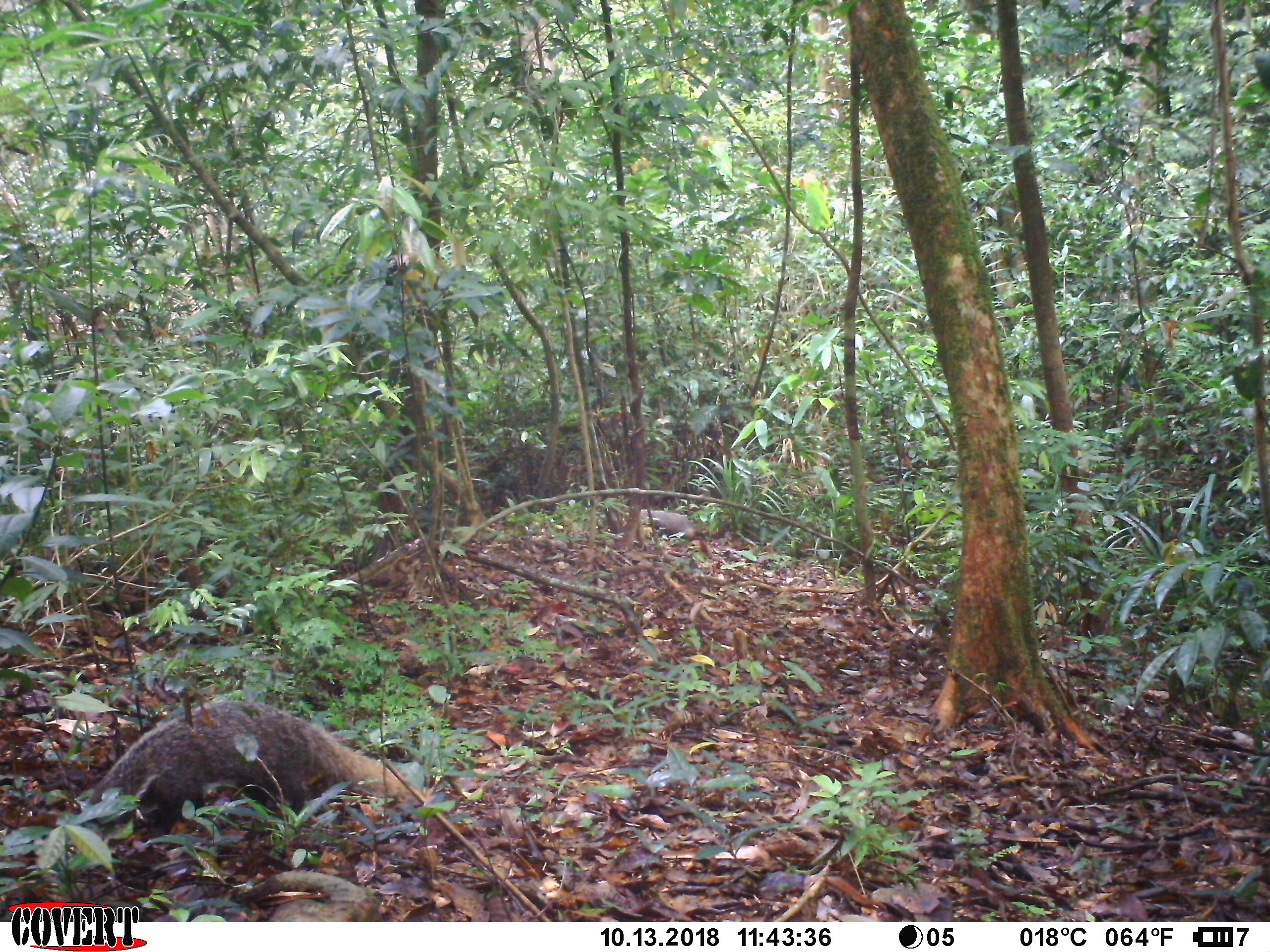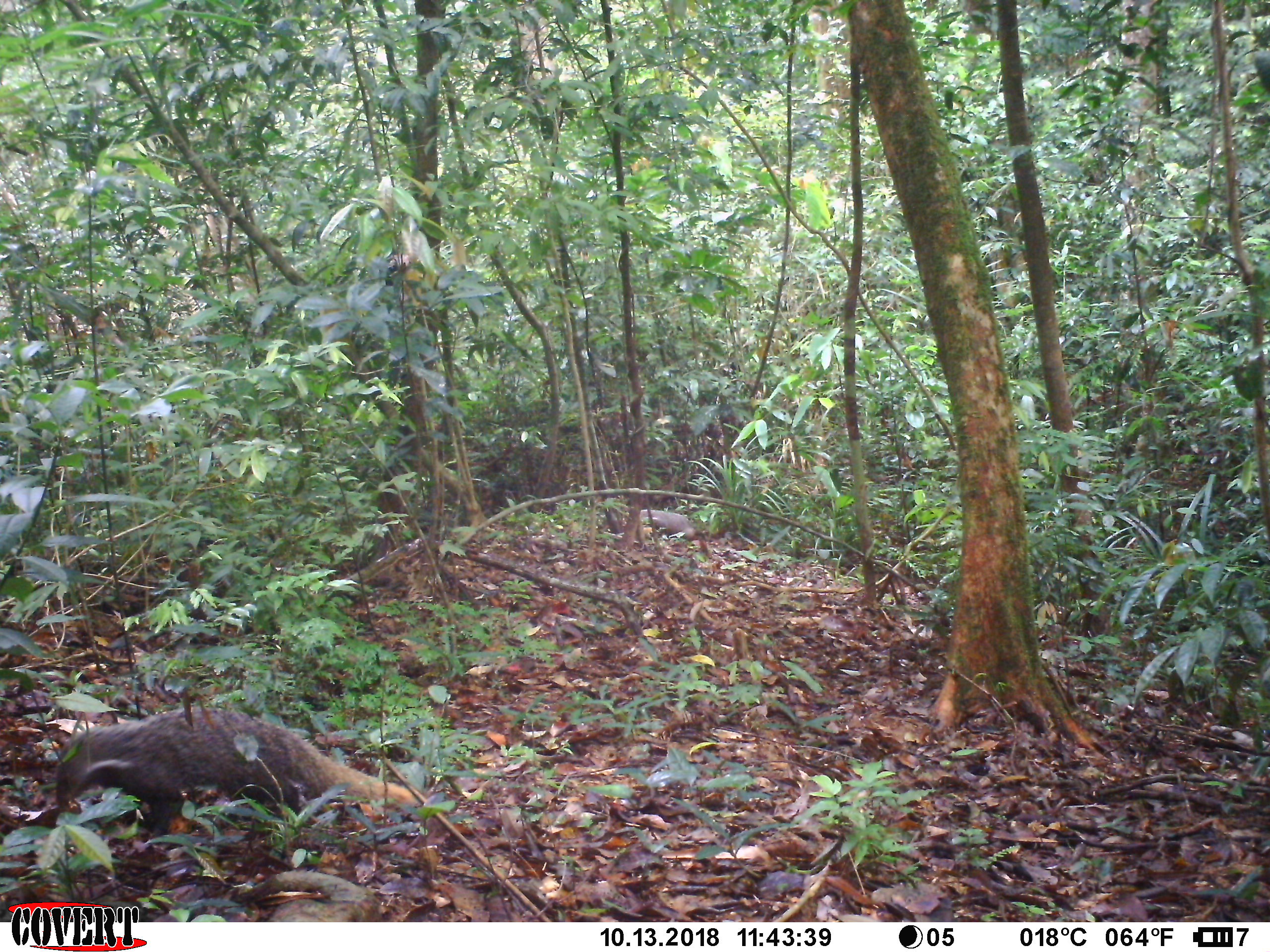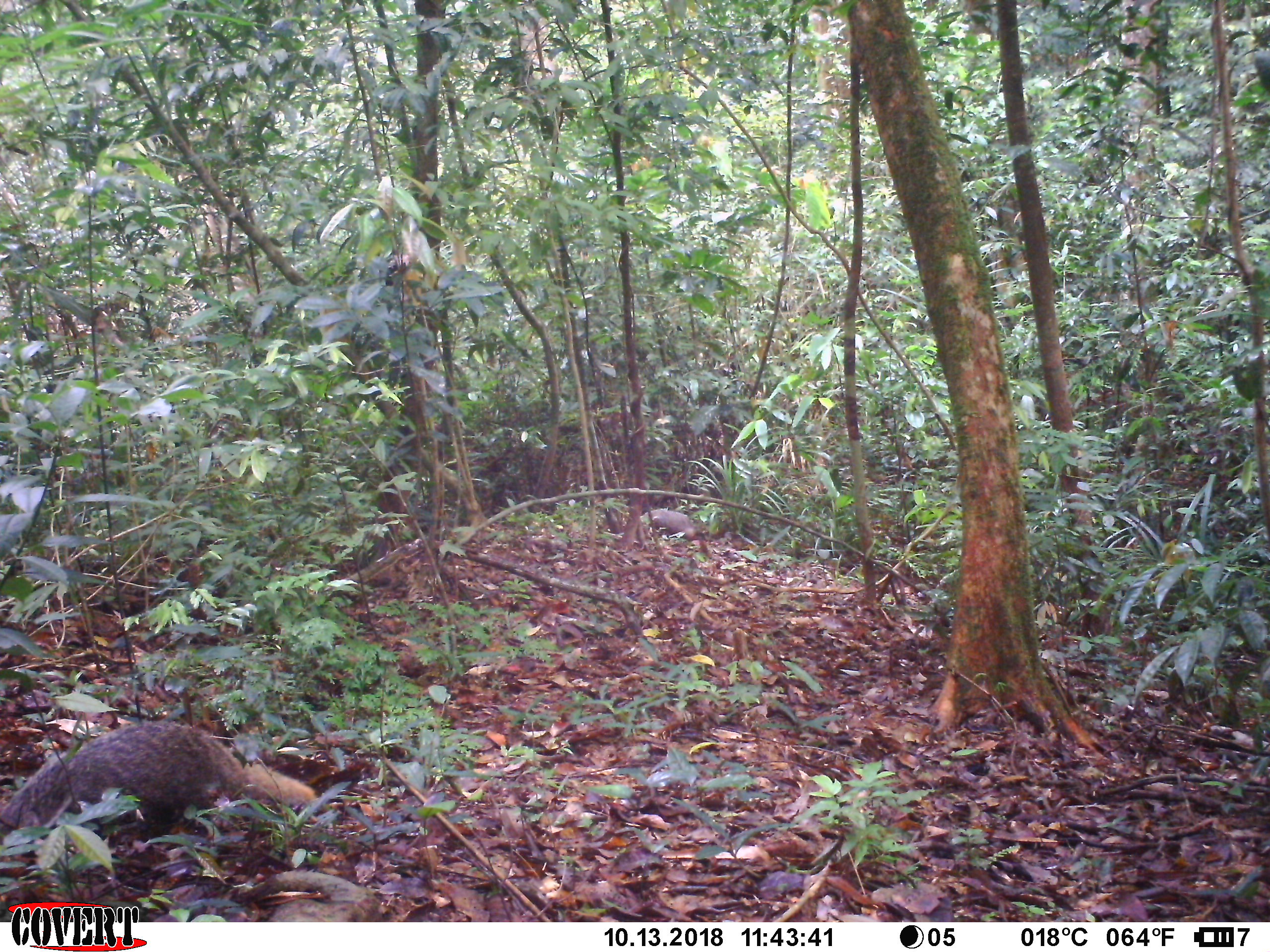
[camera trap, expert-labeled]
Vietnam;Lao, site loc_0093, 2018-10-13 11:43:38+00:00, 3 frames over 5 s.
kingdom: Animalia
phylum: Chordata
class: Mammalia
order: Carnivora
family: Herpestidae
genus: Urva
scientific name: Urva urva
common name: crab-eating mongoose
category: crab eating mongoose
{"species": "crab eating mongoose (crab-eating mongoose) (Urva urva)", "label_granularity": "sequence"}